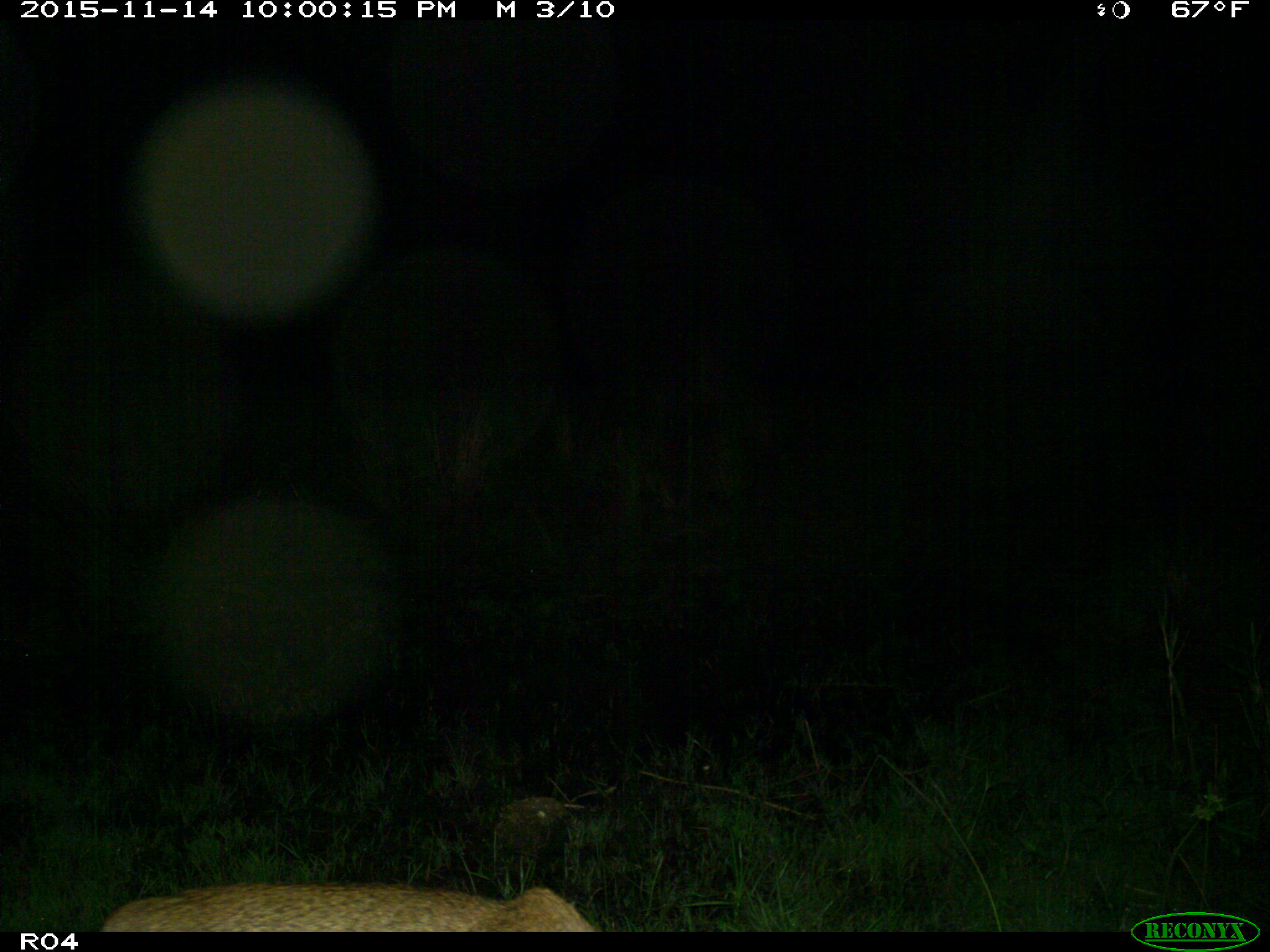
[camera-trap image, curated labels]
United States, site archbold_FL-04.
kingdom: Animalia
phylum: Chordata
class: Mammalia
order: Carnivora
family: Felidae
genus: Lynx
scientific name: Lynx rufus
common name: bobcat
Lynx rufus (bobcat).